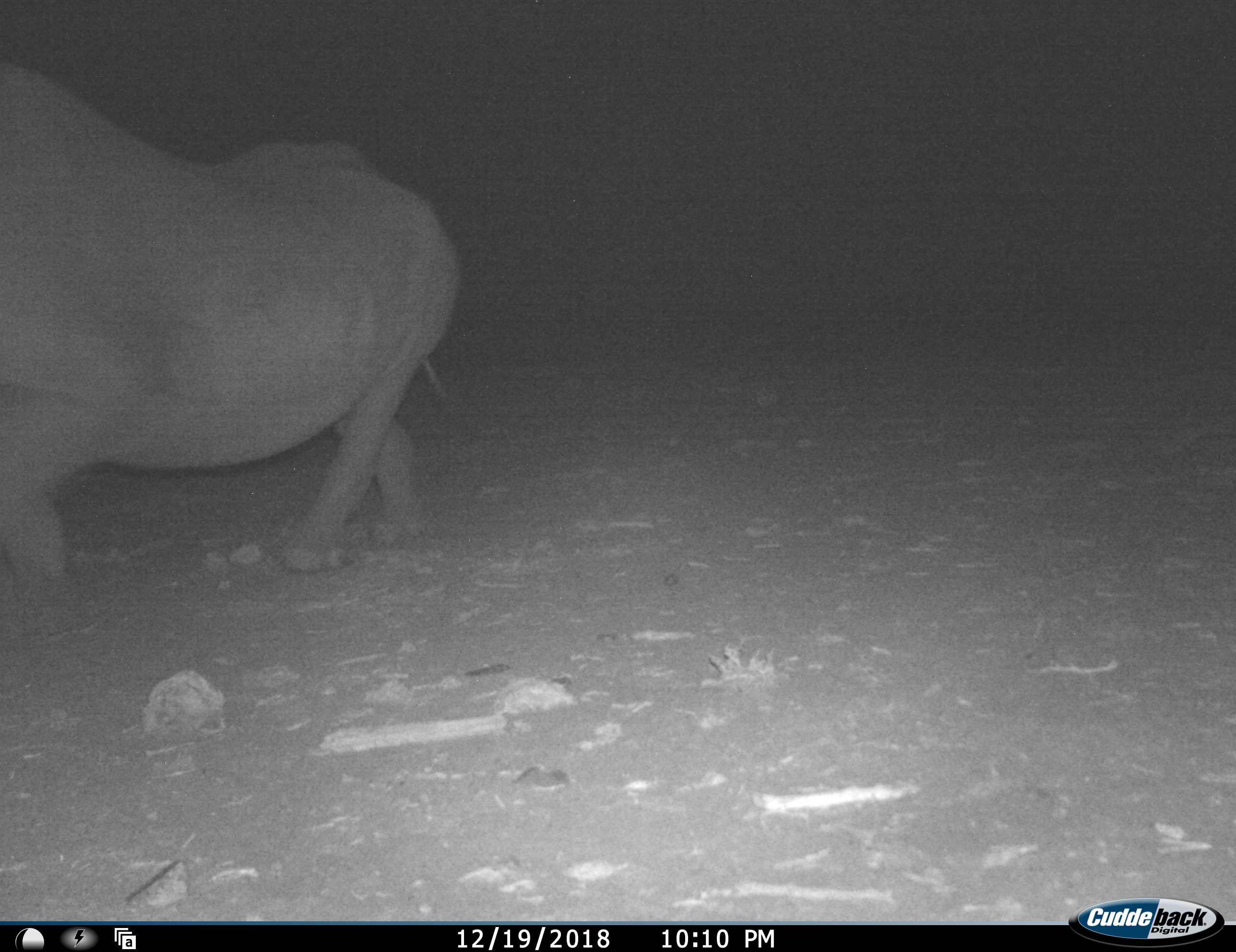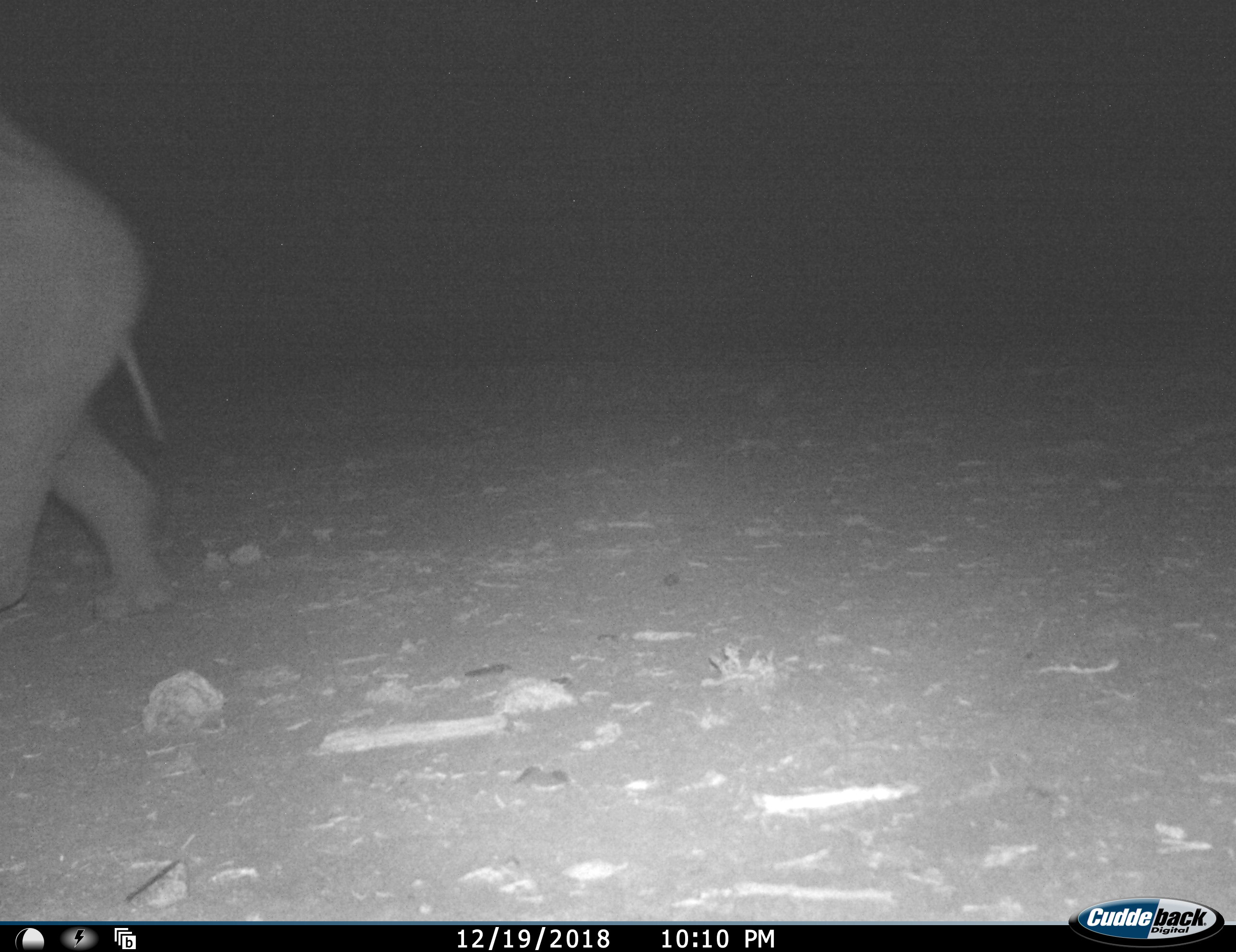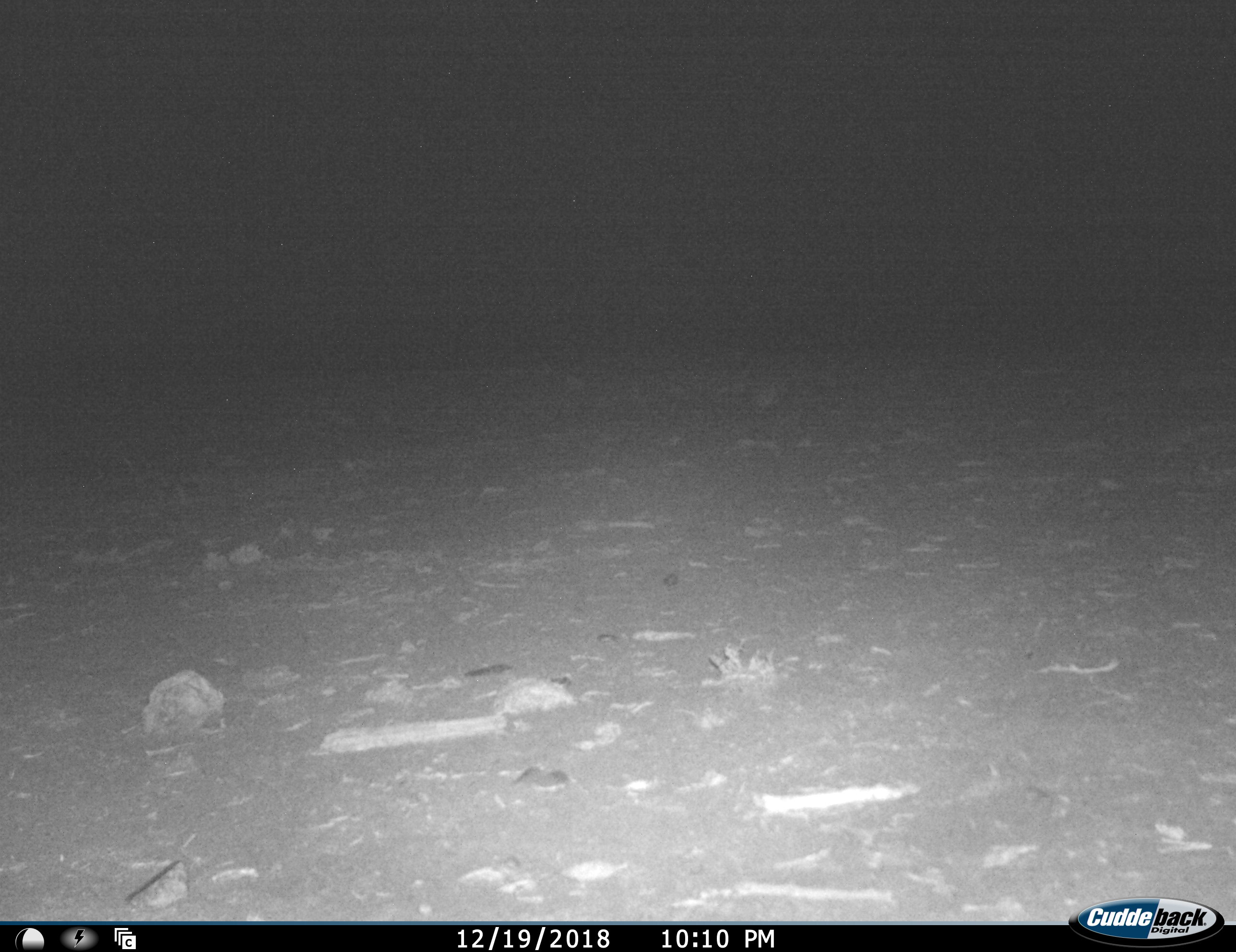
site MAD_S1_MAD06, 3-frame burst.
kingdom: Animalia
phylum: Chordata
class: Mammalia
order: Perissodactyla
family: Rhinocerotidae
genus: Diceros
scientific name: Diceros bicornis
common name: black rhinoceros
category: rhinocerosblack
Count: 1.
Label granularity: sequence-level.